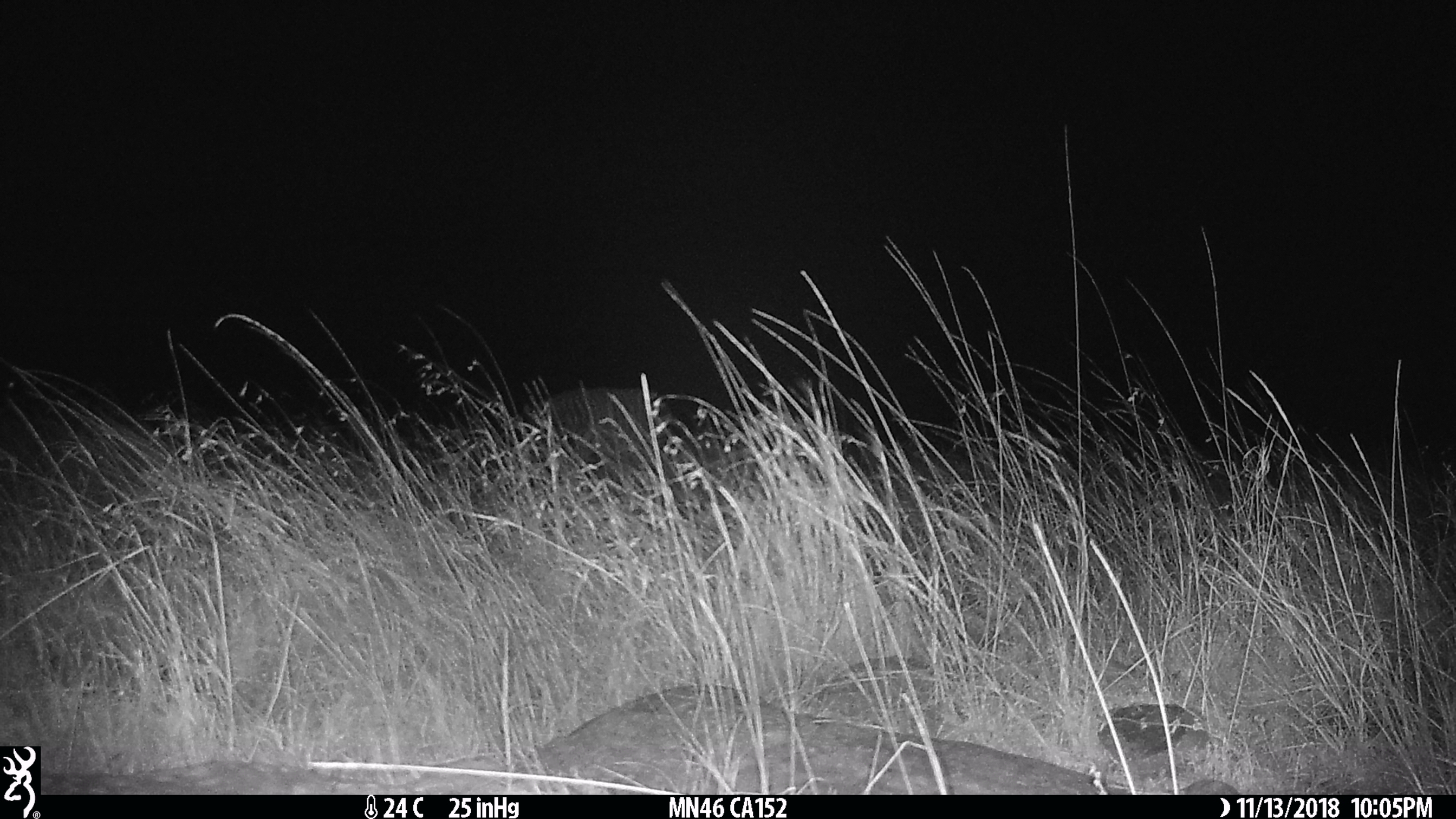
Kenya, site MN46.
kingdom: Animalia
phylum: Chordata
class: Mammalia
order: Perissodactyla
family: Equidae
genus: Equus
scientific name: Equus quagga burchellii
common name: burchell's zebra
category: zebra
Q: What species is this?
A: Zebra (burchell's zebra) (Equus quagga burchellii).